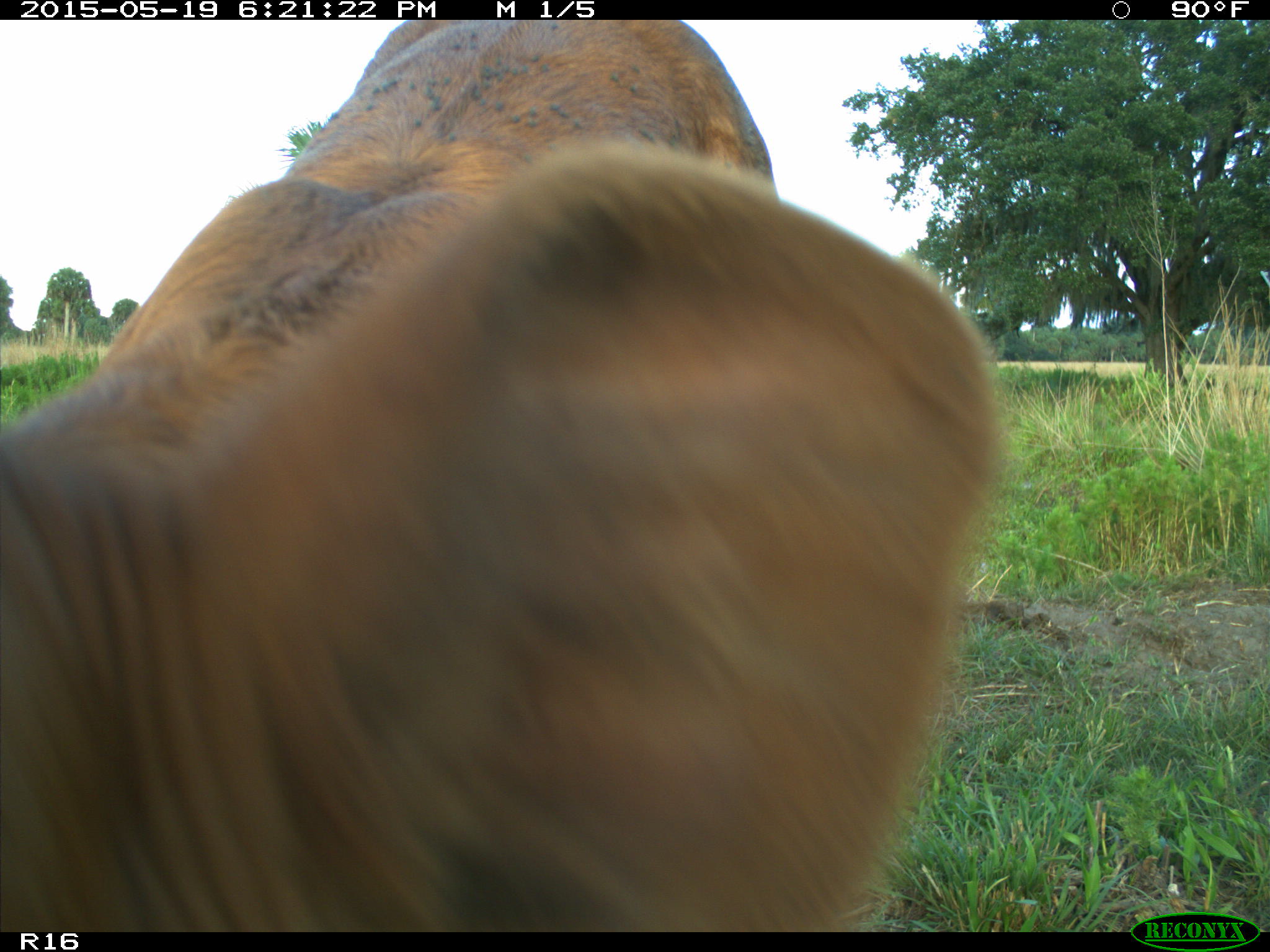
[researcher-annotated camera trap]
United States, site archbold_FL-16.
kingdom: Animalia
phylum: Chordata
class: Mammalia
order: Artiodactyla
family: Bovidae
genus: Bos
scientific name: Bos taurus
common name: domestic cow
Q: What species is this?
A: Bos taurus (domestic cow).